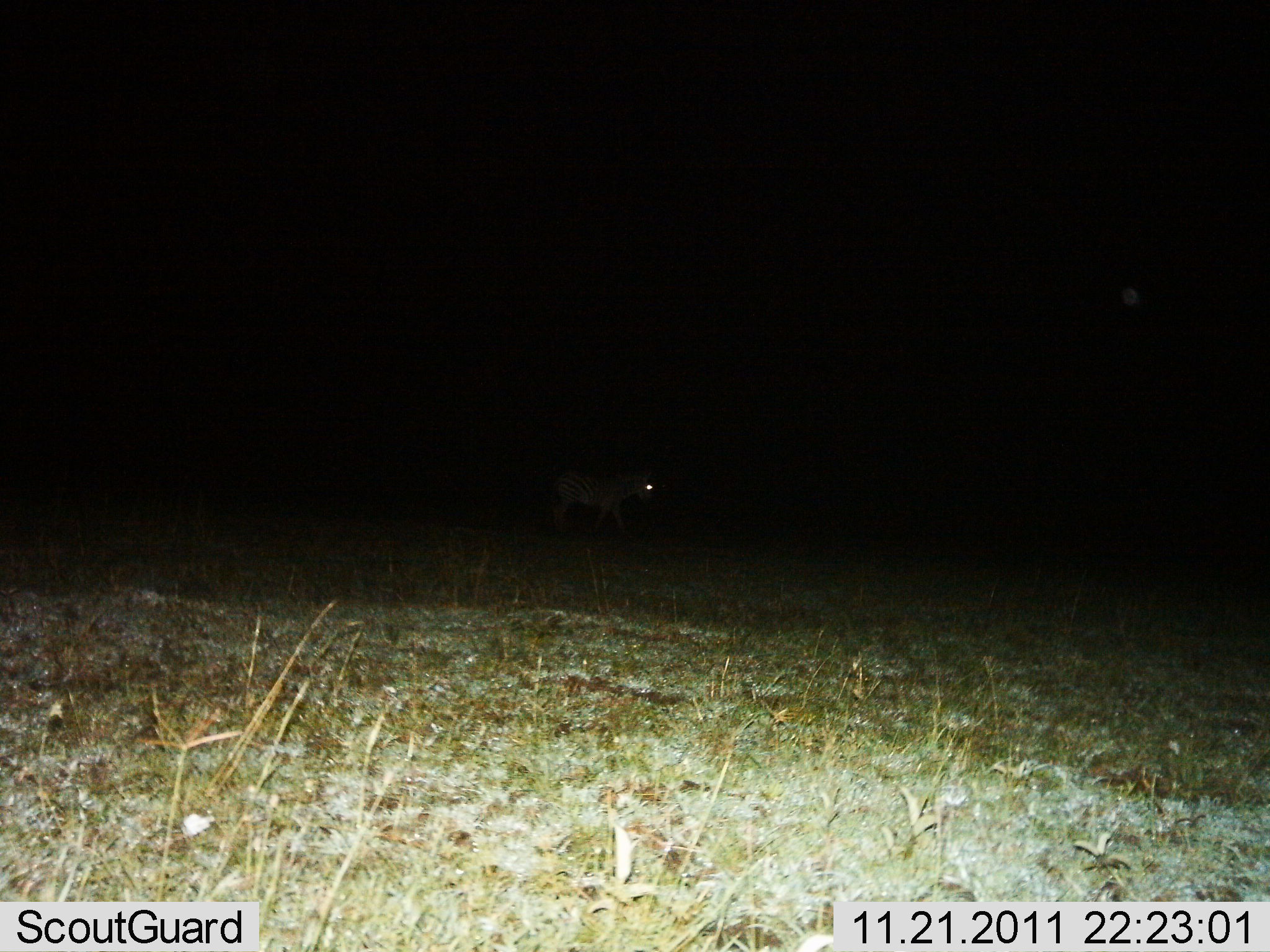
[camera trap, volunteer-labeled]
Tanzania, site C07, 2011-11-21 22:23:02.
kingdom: Animalia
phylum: Chordata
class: Mammalia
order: Perissodactyla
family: Equidae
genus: Equus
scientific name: Equus quagga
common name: plains zebra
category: zebra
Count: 1.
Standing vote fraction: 45%.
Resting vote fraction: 0%.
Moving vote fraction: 55%.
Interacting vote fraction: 0%.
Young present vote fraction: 0%.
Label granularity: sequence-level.